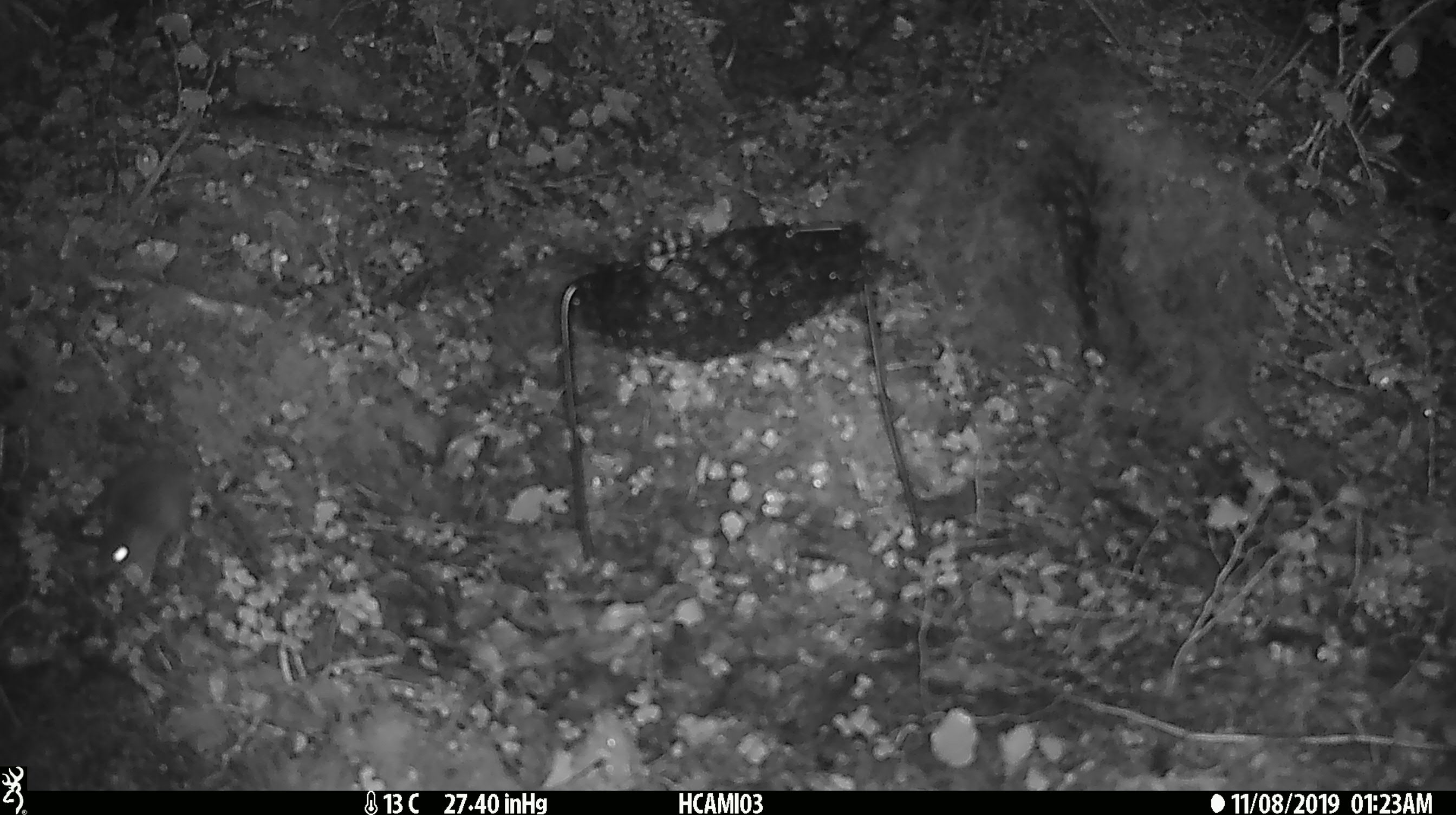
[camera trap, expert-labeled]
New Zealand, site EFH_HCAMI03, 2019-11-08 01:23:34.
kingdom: Animalia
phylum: Chordata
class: Mammalia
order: Rodentia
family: Muridae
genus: Mus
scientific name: Mus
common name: mouse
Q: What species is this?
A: Mouse (Mus).